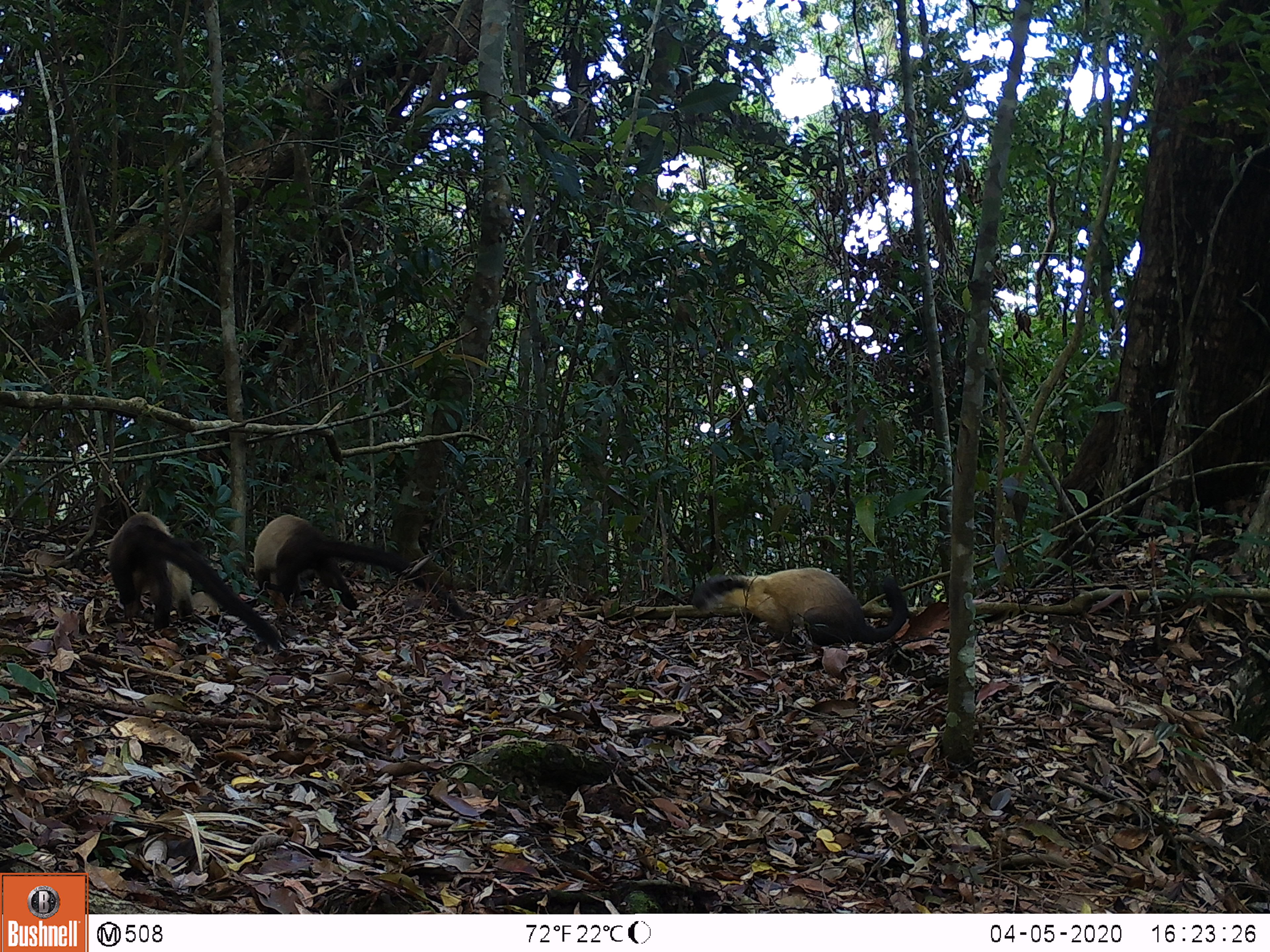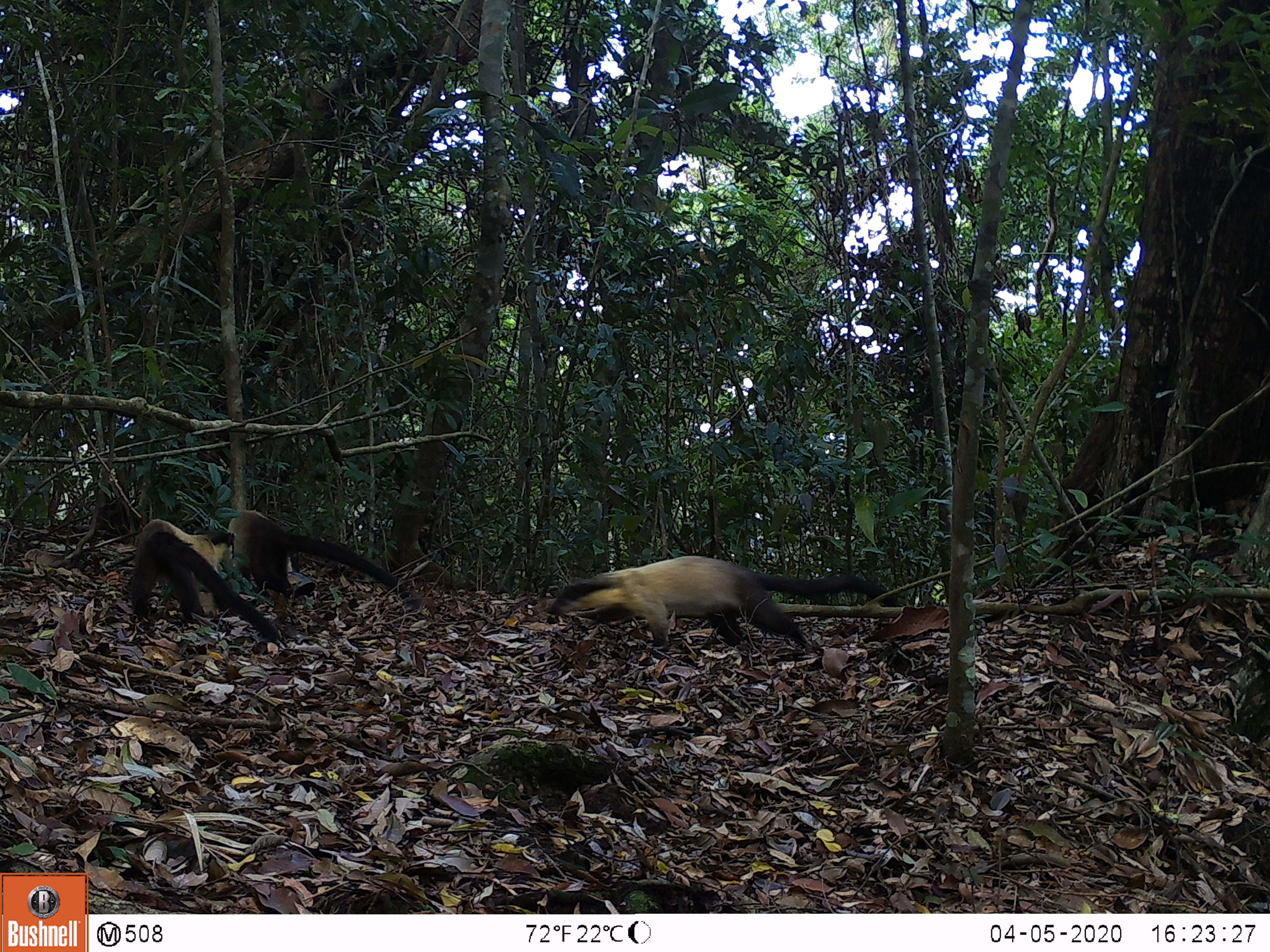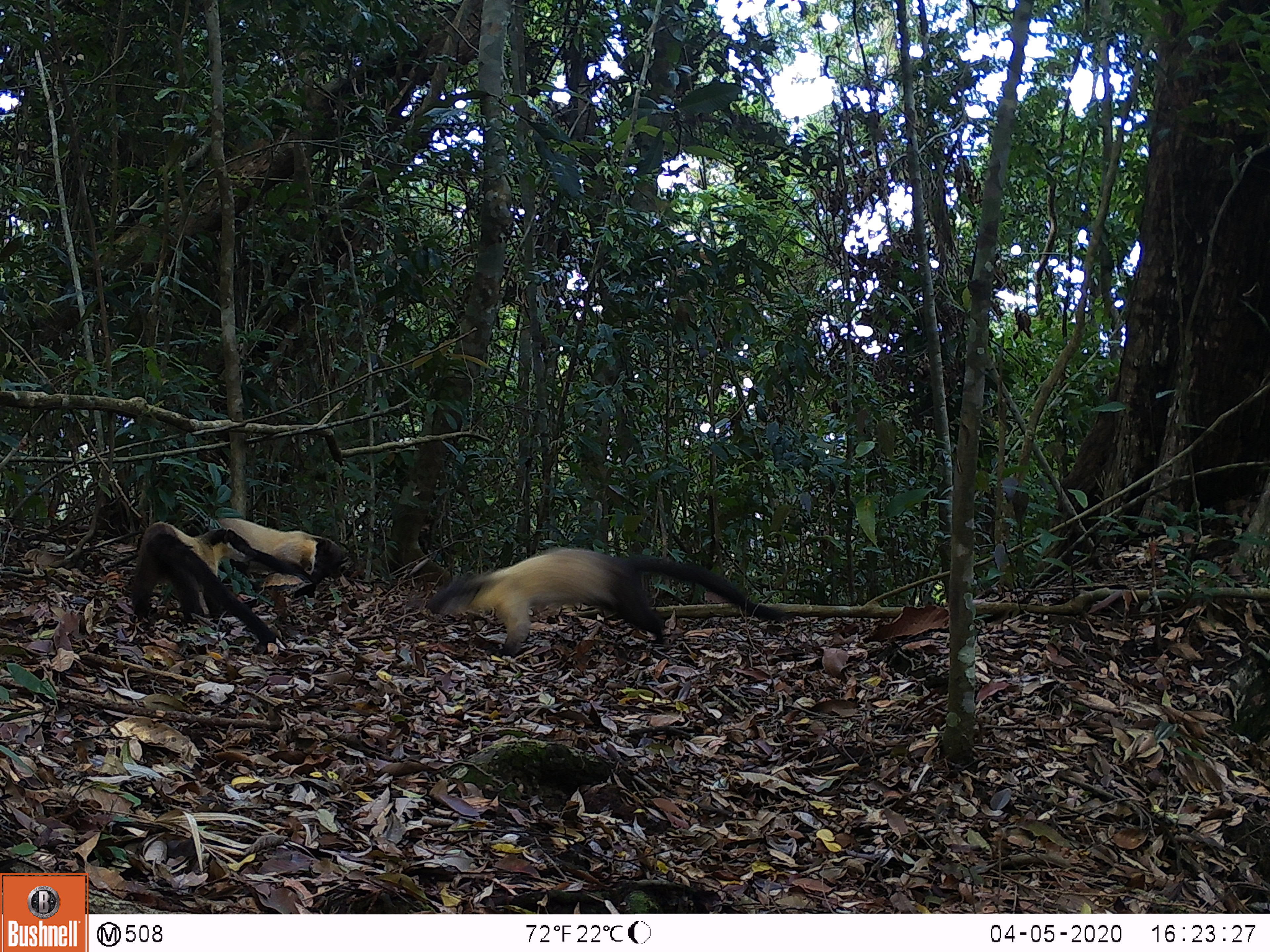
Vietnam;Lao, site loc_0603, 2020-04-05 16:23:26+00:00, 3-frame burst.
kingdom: Animalia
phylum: Chordata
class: Mammalia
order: Carnivora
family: Mustelidae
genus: Martes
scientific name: Martes flavigula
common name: yellow-throated marten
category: yellow throated marten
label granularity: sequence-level